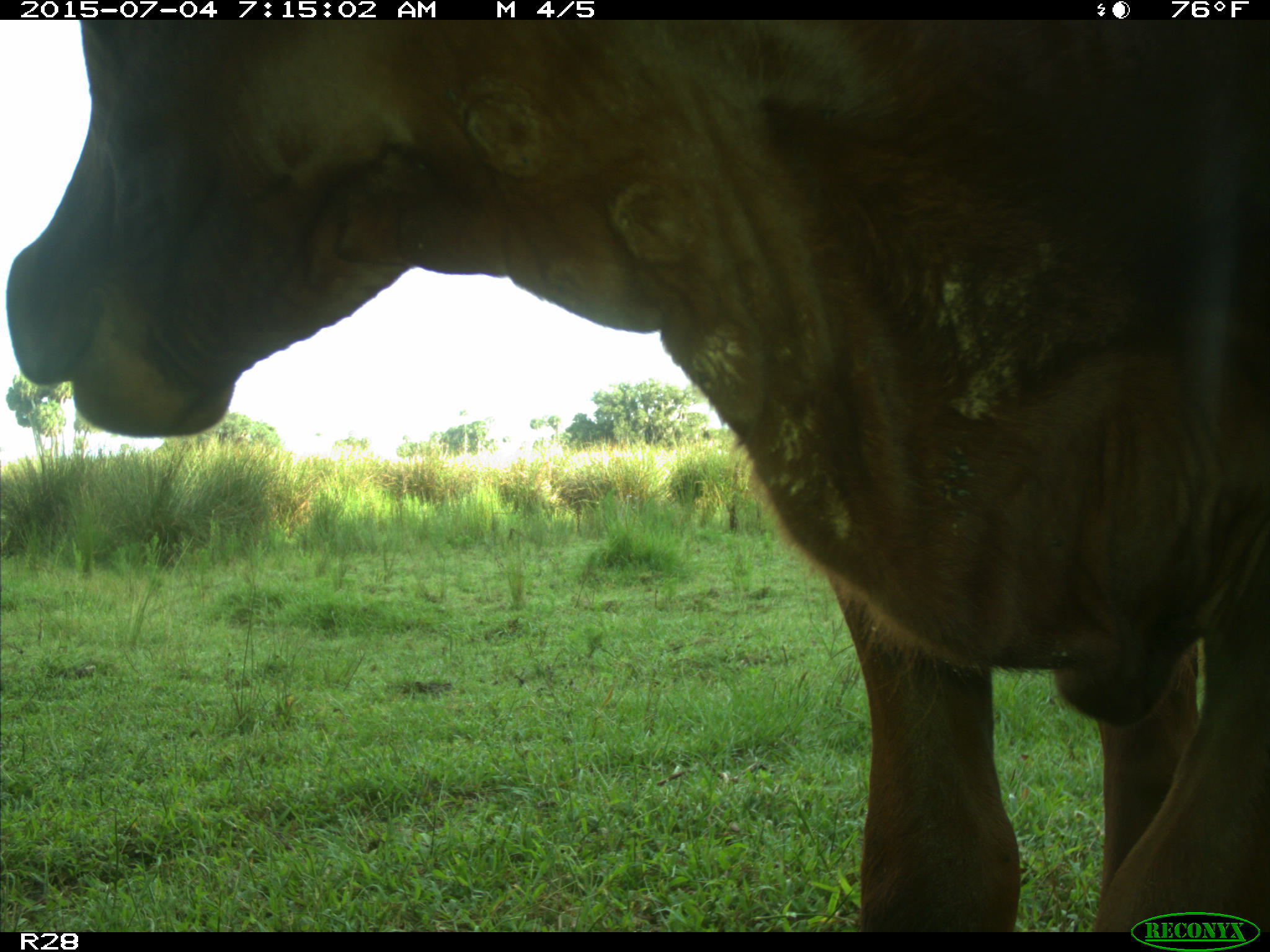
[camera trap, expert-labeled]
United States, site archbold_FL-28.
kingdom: Animalia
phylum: Chordata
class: Mammalia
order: Artiodactyla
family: Bovidae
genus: Bos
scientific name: Bos taurus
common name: domestic cow